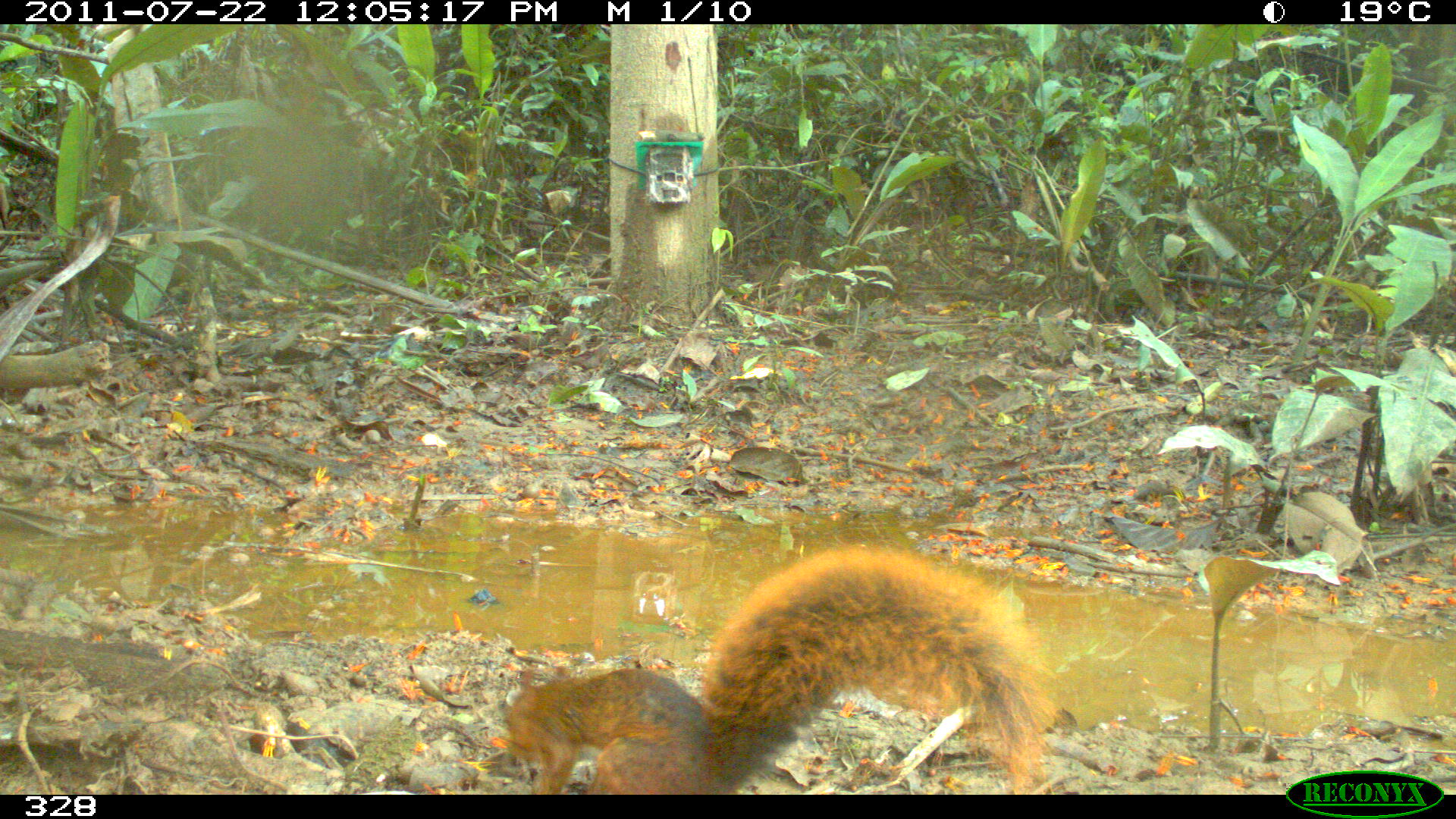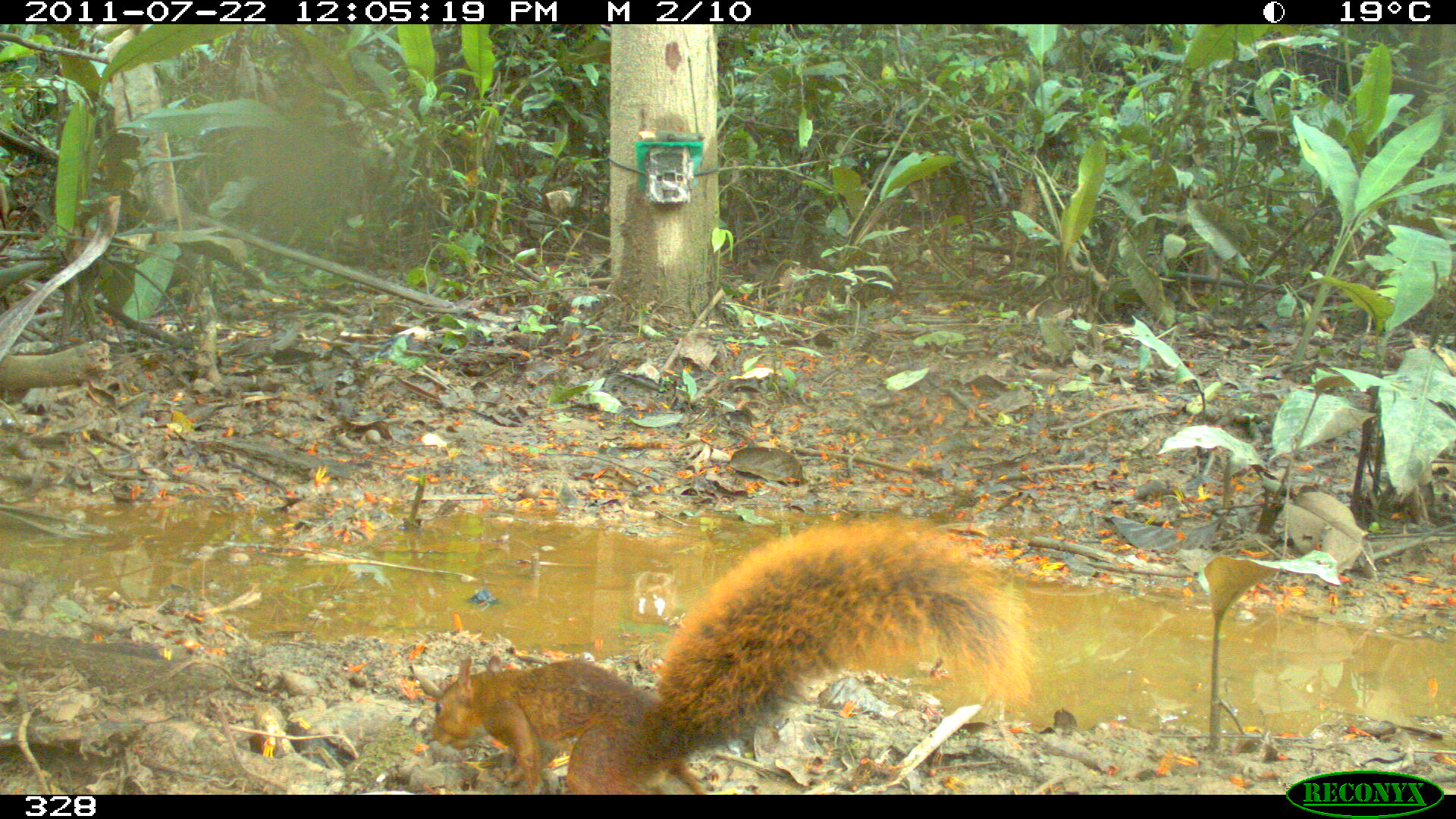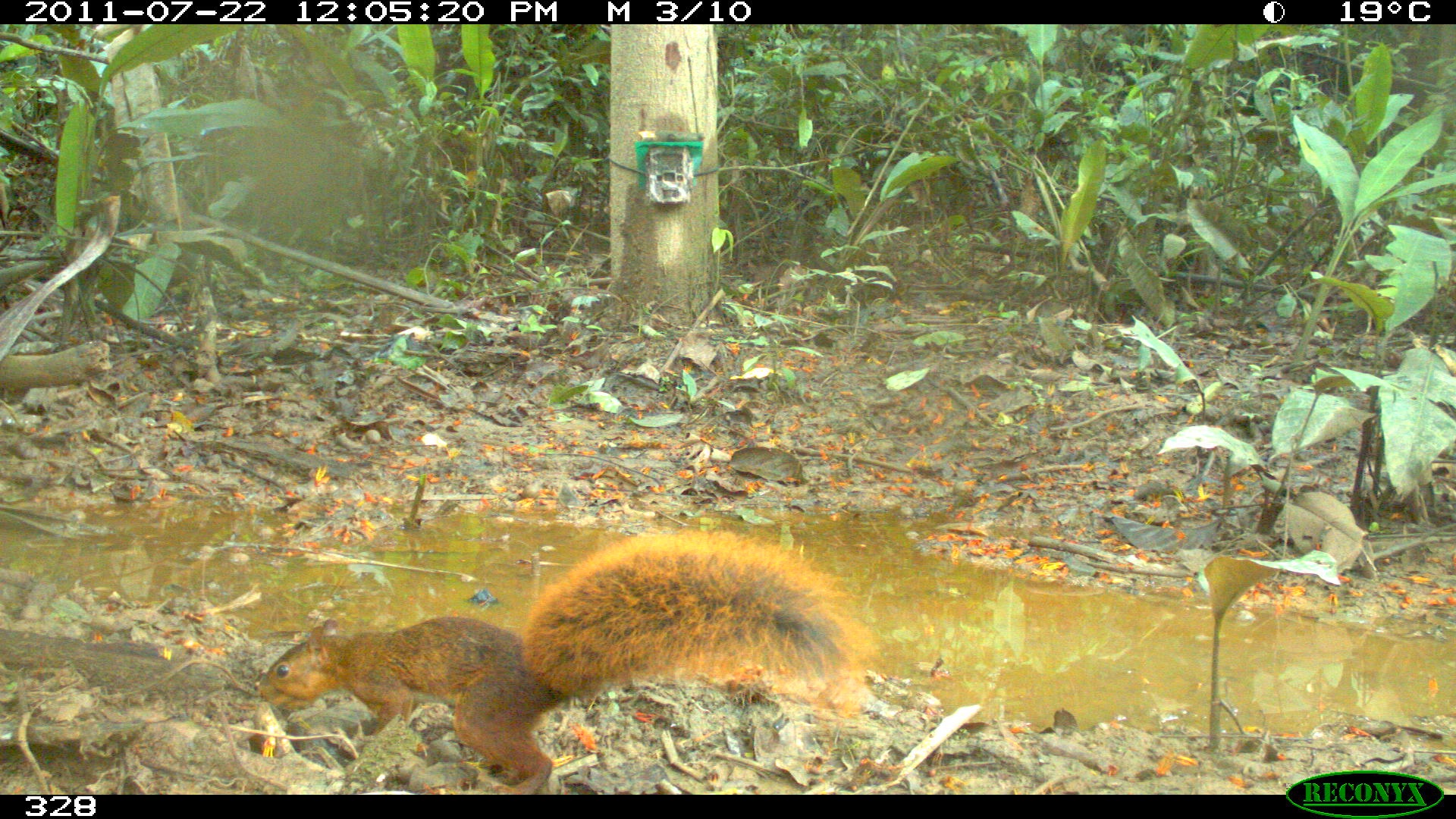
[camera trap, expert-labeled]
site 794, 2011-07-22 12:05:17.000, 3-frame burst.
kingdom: Animalia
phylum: Chordata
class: Mammalia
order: Rodentia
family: Sciuridae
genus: Sciurus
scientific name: Sciurus spadiceus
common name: southern amazon red squirrel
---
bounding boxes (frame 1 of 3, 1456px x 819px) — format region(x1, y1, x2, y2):
sciurus spadiceus: region(502, 541, 1062, 794)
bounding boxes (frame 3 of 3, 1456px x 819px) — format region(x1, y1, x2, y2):
sciurus spadiceus: region(254, 528, 876, 790)